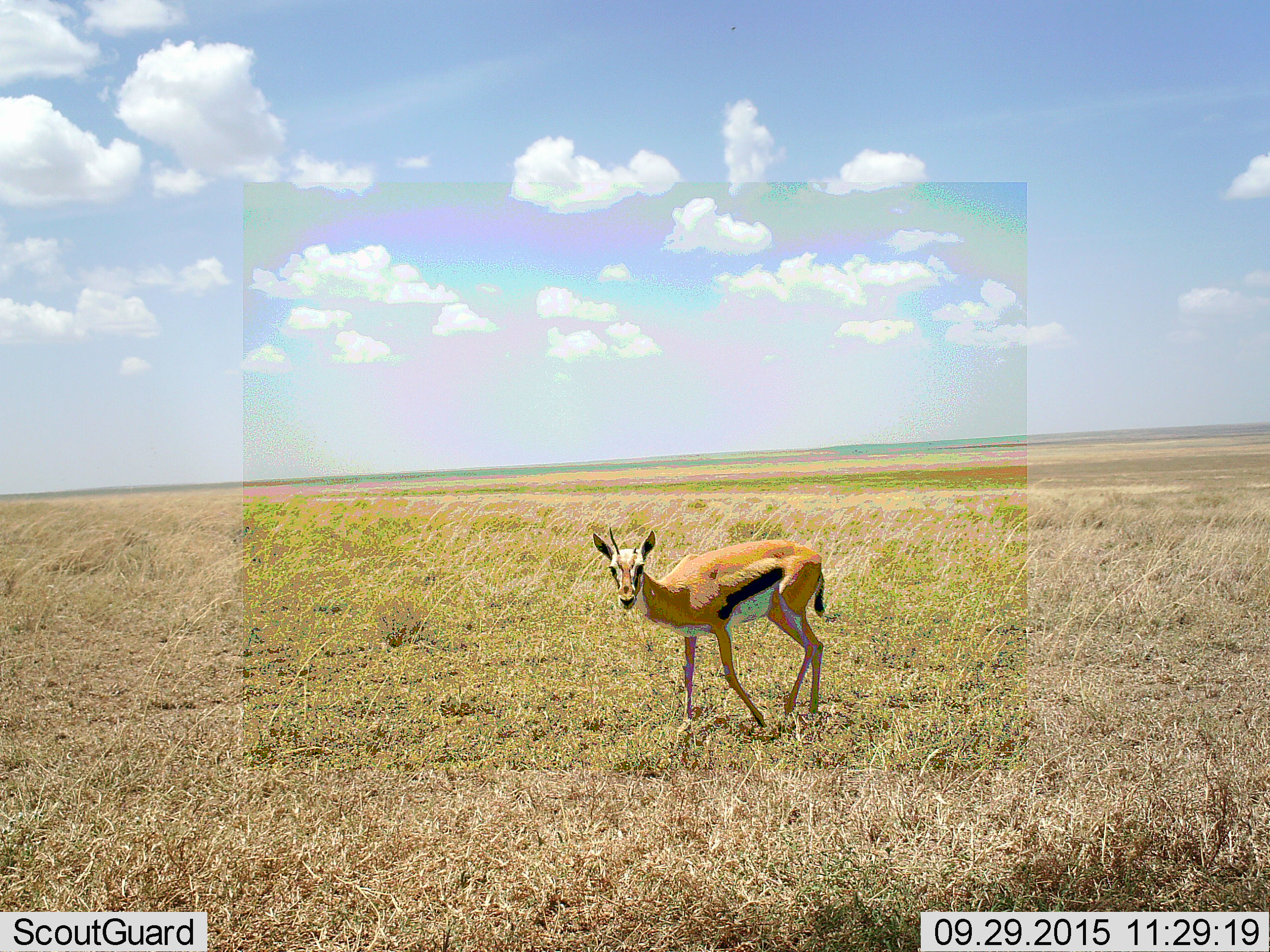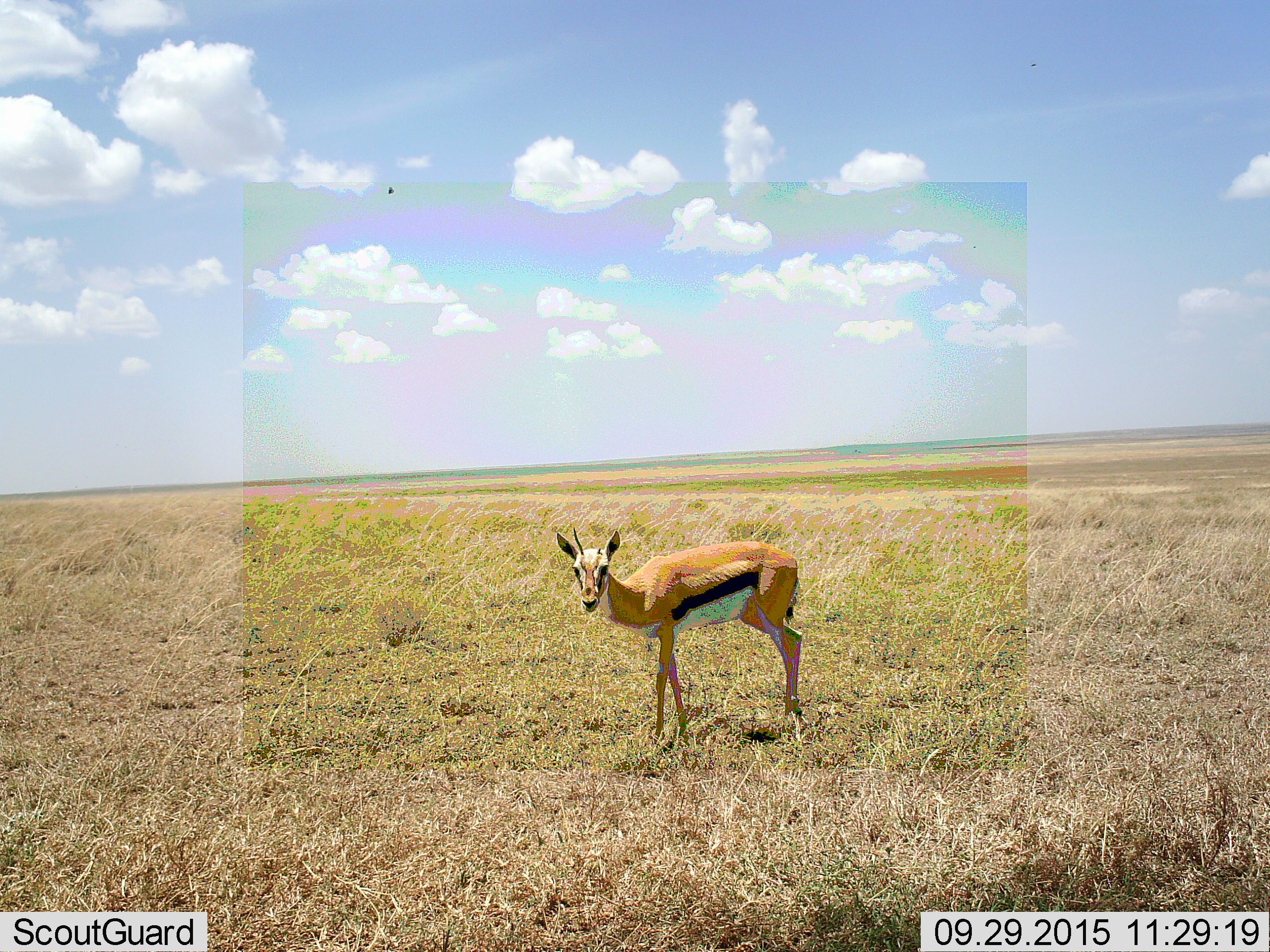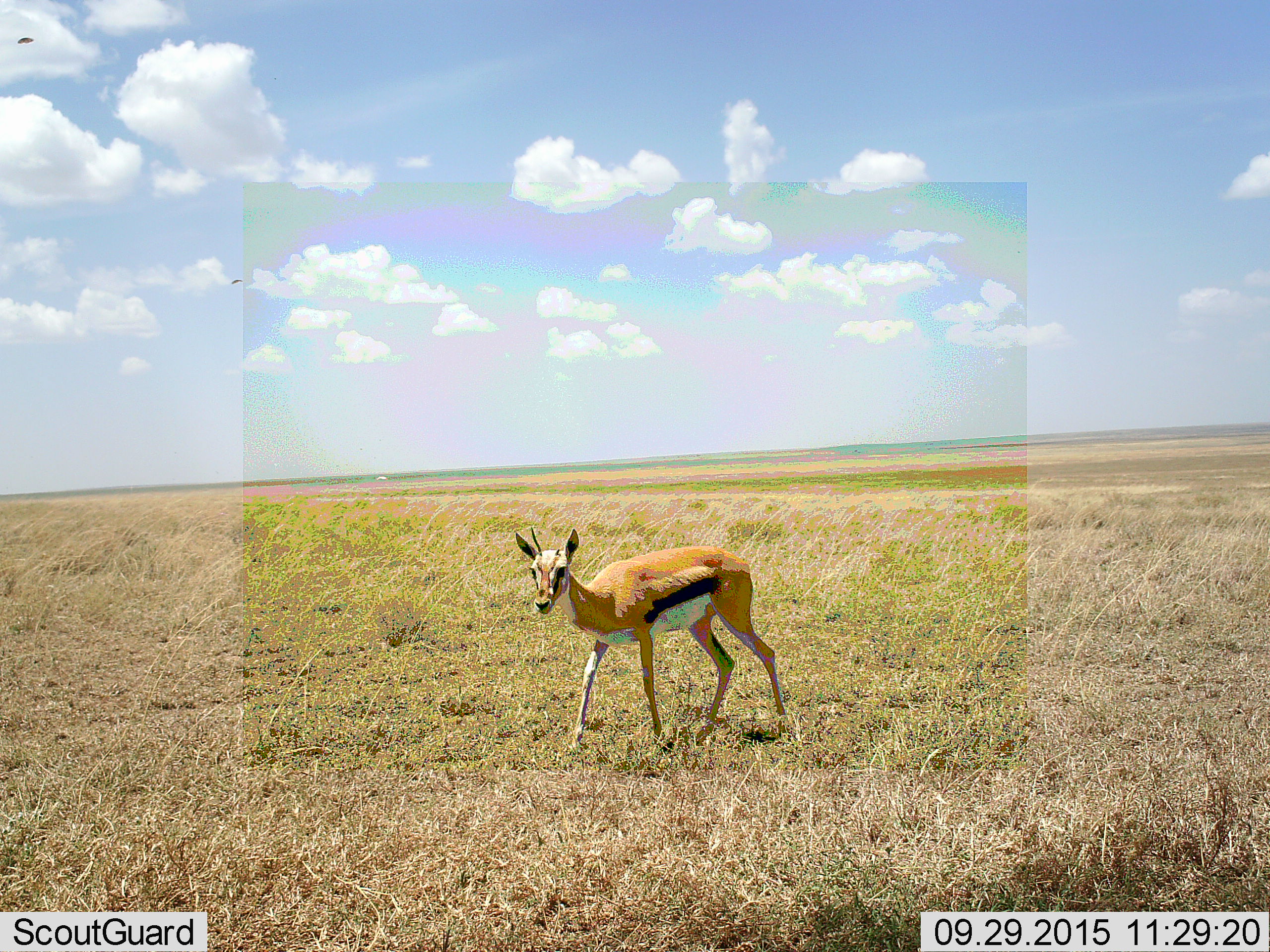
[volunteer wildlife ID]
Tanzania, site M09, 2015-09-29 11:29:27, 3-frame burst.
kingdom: Animalia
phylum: Chordata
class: Mammalia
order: Artiodactyla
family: Bovidae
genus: Eudorcas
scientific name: Eudorcas thomsonii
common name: thomson's gazelle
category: gazellethomsons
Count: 1.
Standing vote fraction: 29%.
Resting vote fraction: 0%.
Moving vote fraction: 71%.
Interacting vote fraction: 0%.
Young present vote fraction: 0%.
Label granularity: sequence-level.